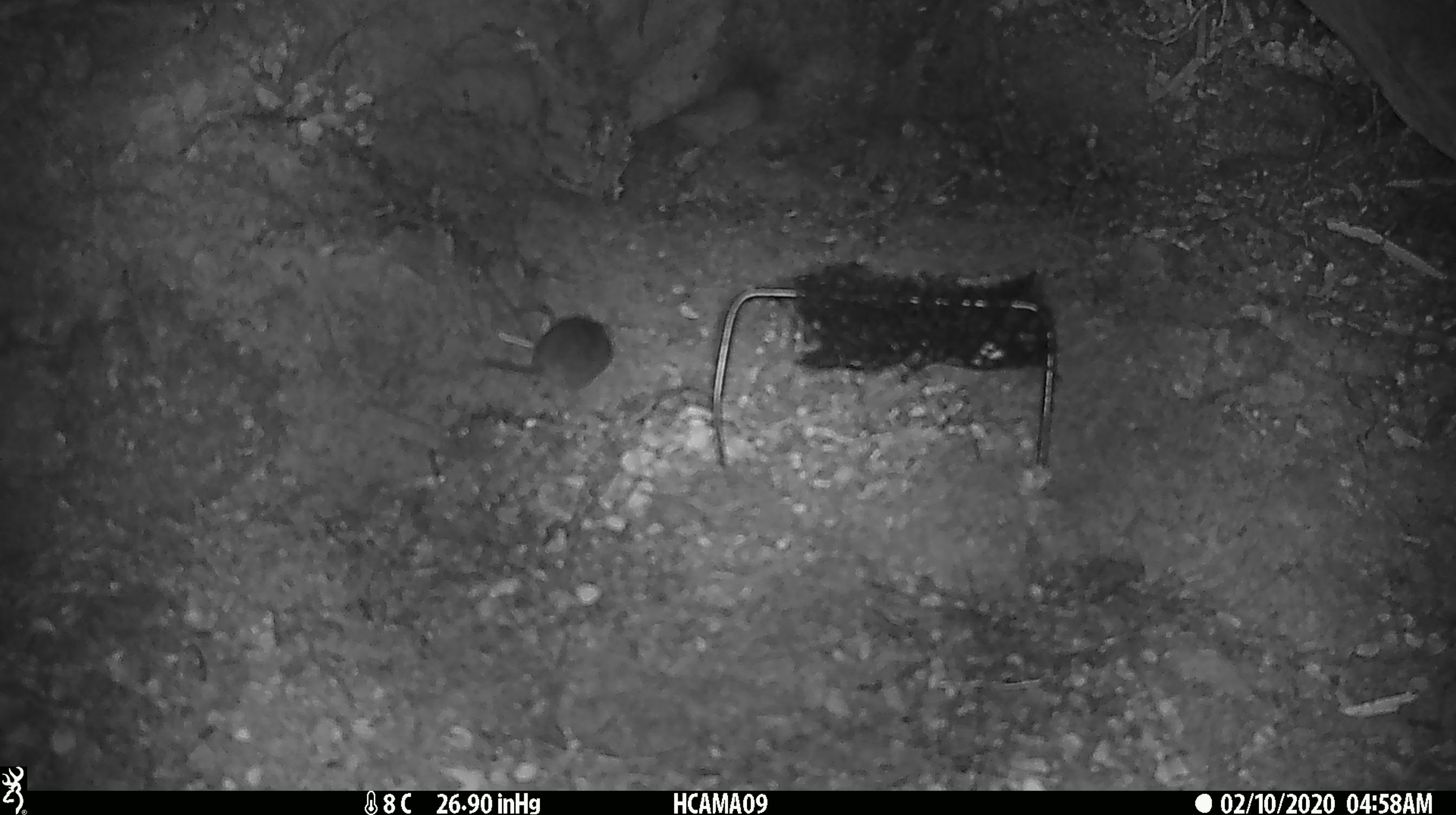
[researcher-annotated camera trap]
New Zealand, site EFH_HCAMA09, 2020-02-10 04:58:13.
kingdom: Animalia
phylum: Chordata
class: Mammalia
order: Rodentia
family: Muridae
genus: Mus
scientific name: Mus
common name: mouse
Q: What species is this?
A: Mouse (Mus).